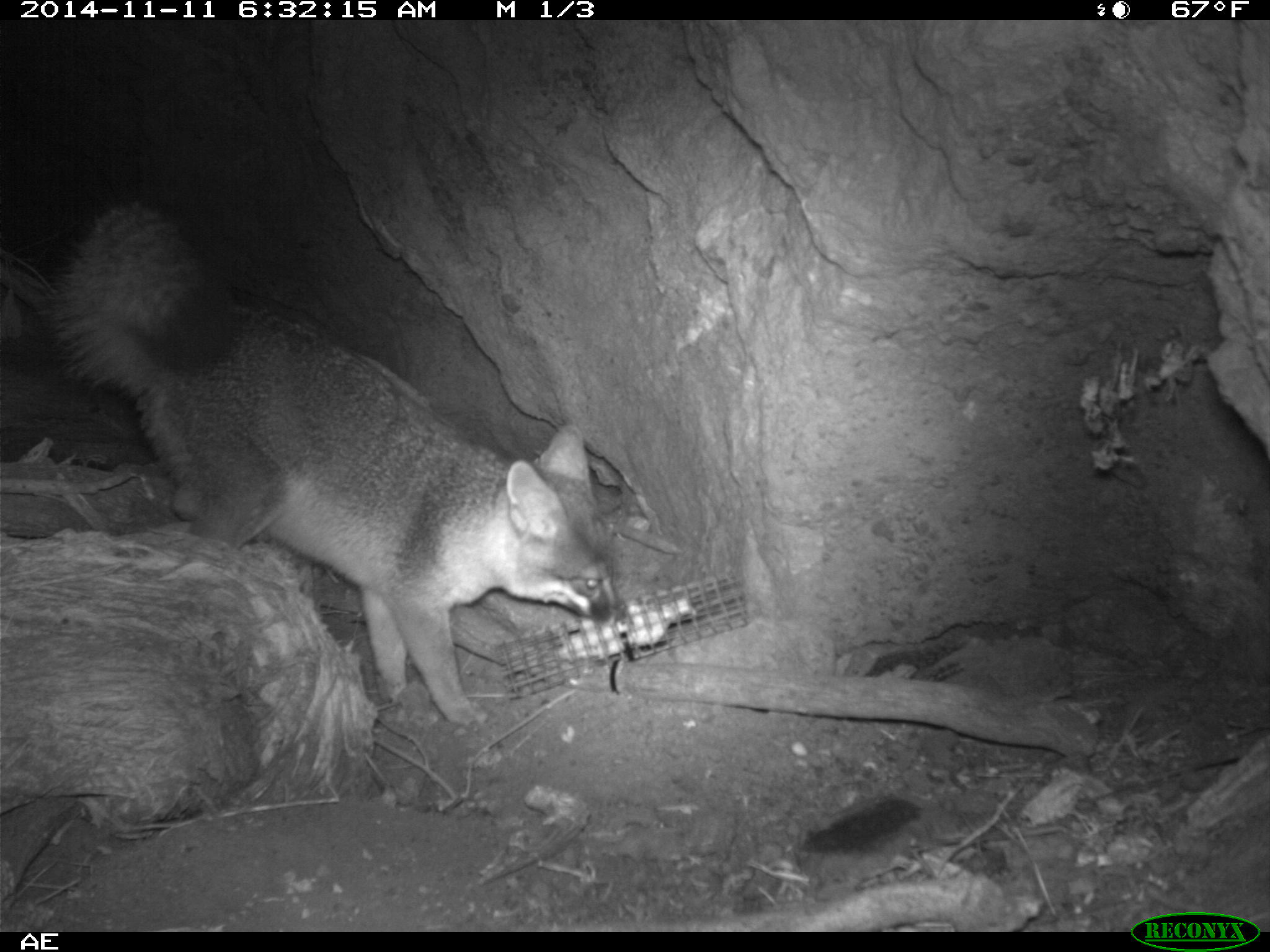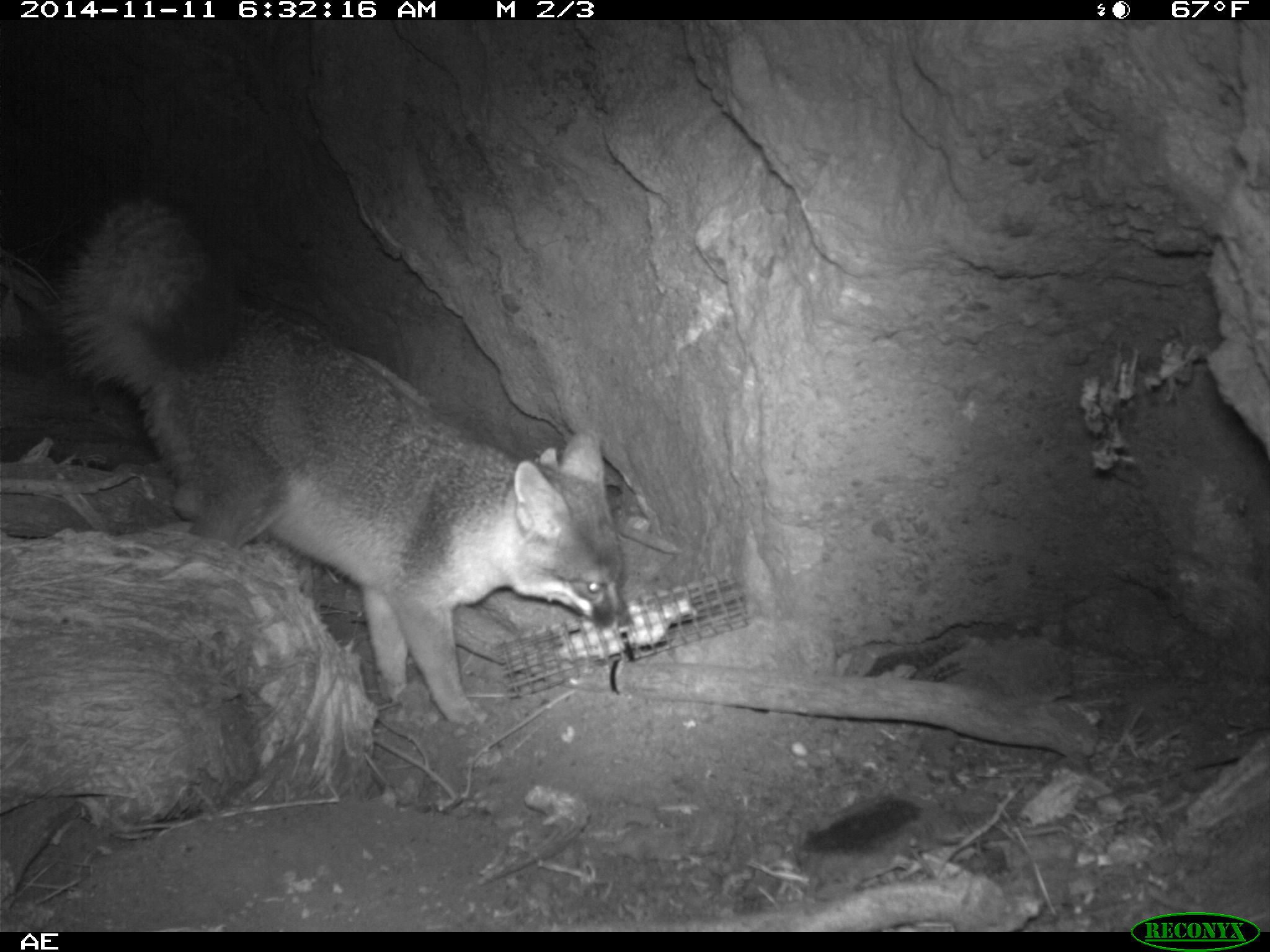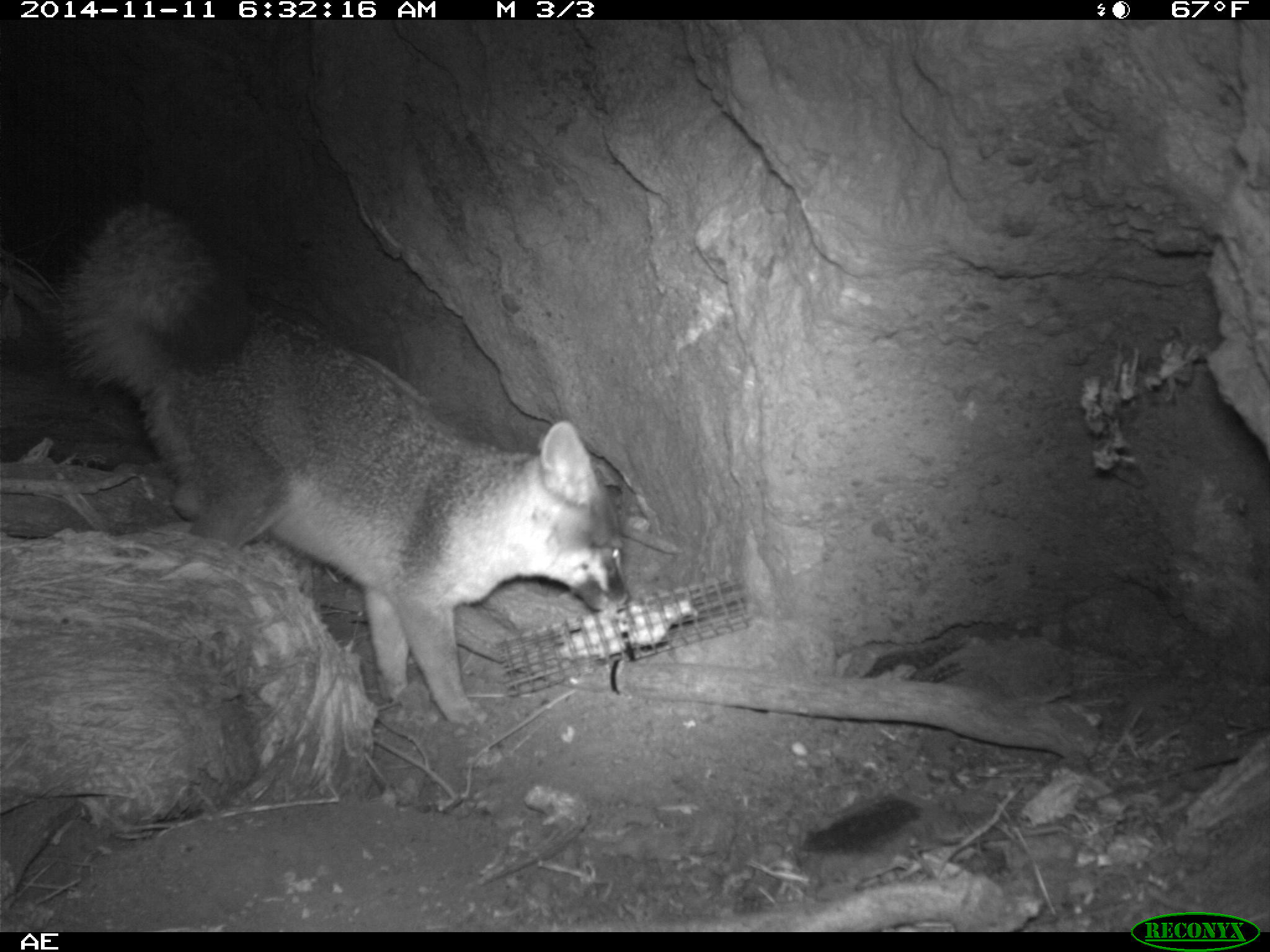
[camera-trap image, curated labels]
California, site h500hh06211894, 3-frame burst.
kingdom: Animalia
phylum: Chordata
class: Mammalia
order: Carnivora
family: Canidae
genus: Urocyon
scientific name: Urocyon littoralis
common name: island fox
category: fox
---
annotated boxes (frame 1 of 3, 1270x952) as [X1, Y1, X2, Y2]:
fox: [58, 202, 626, 734]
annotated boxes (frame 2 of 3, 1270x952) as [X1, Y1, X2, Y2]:
fox: [50, 190, 636, 733]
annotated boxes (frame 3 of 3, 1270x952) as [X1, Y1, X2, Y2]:
fox: [45, 201, 628, 737]